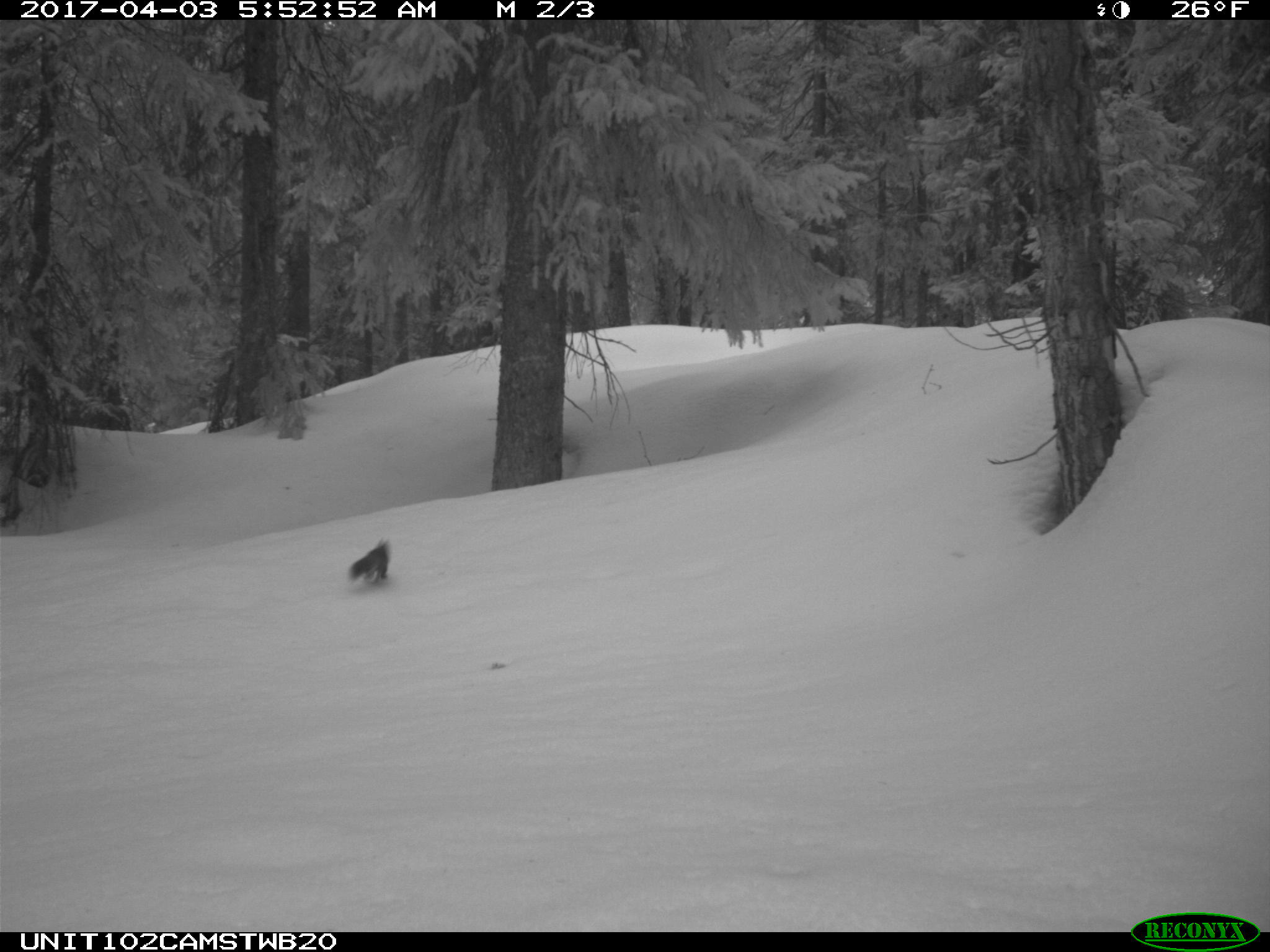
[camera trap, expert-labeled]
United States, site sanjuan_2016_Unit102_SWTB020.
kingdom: Animalia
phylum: Chordata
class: Mammalia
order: Rodentia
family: Sciuridae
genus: Tamiasciurus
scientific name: Tamiasciurus hudsonicus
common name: american red squirrel